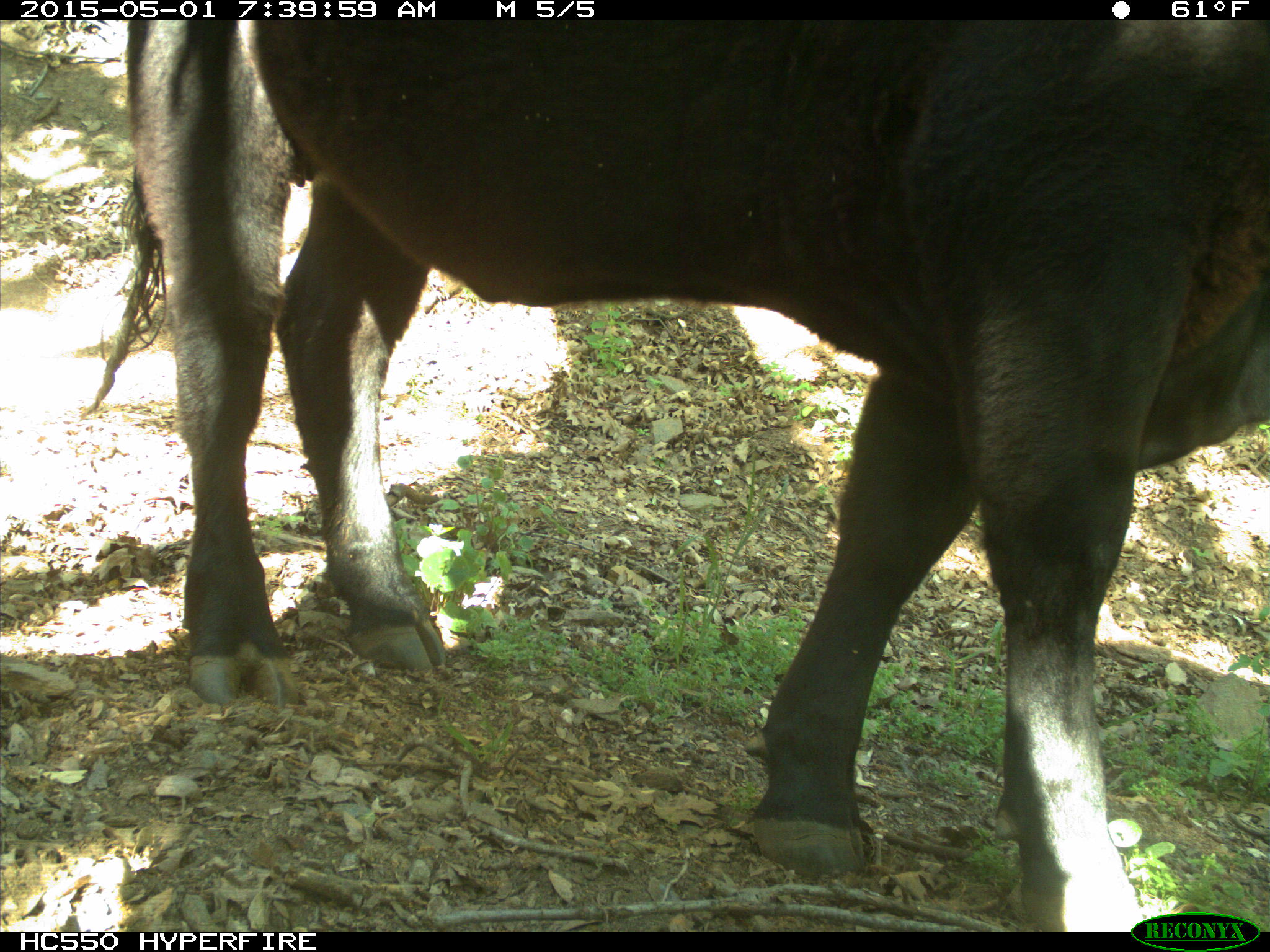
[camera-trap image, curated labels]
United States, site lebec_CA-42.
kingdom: Animalia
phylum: Chordata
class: Mammalia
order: Artiodactyla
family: Bovidae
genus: Bos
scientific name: Bos taurus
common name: domestic cow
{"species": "Bos taurus (domestic cow)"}